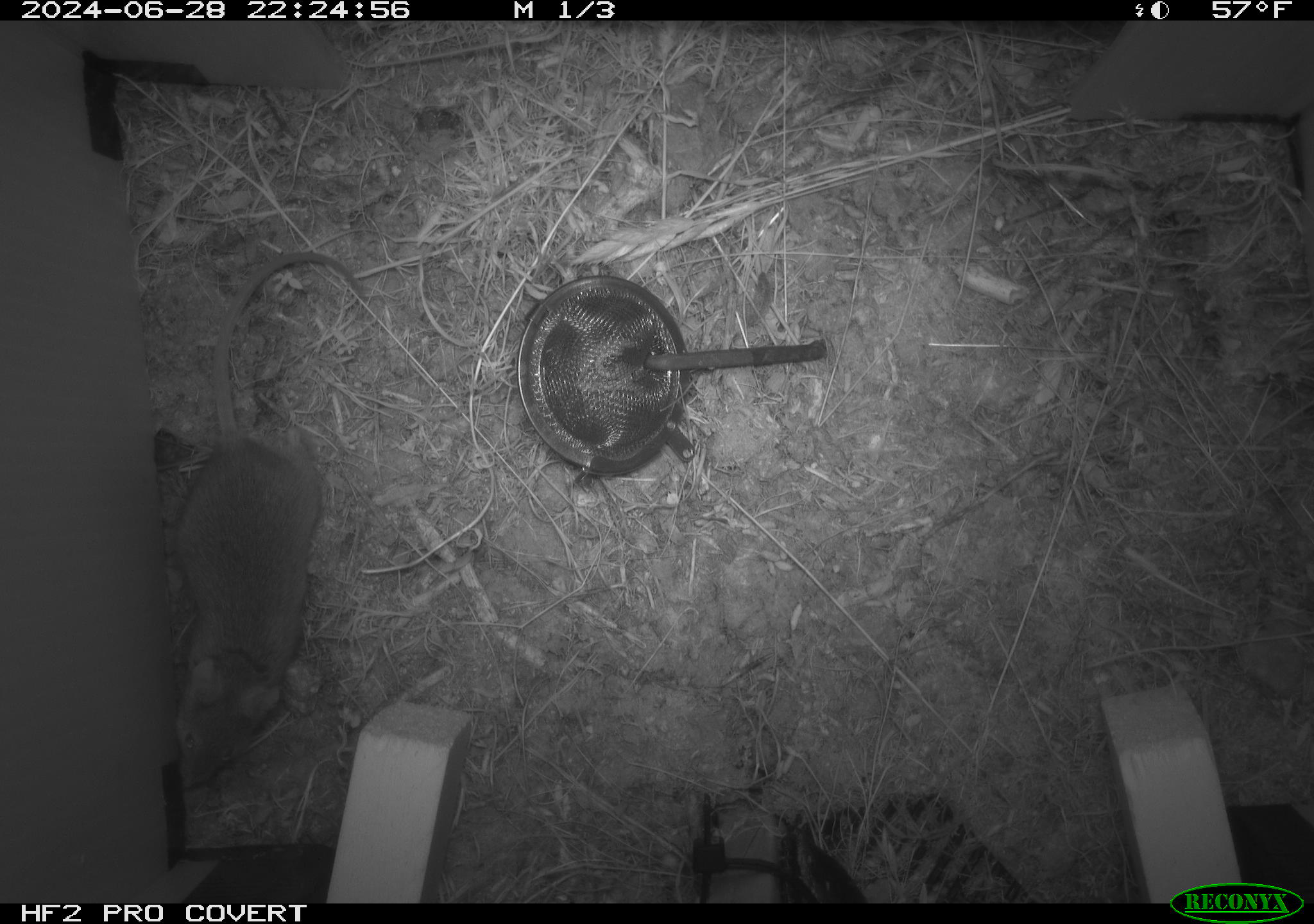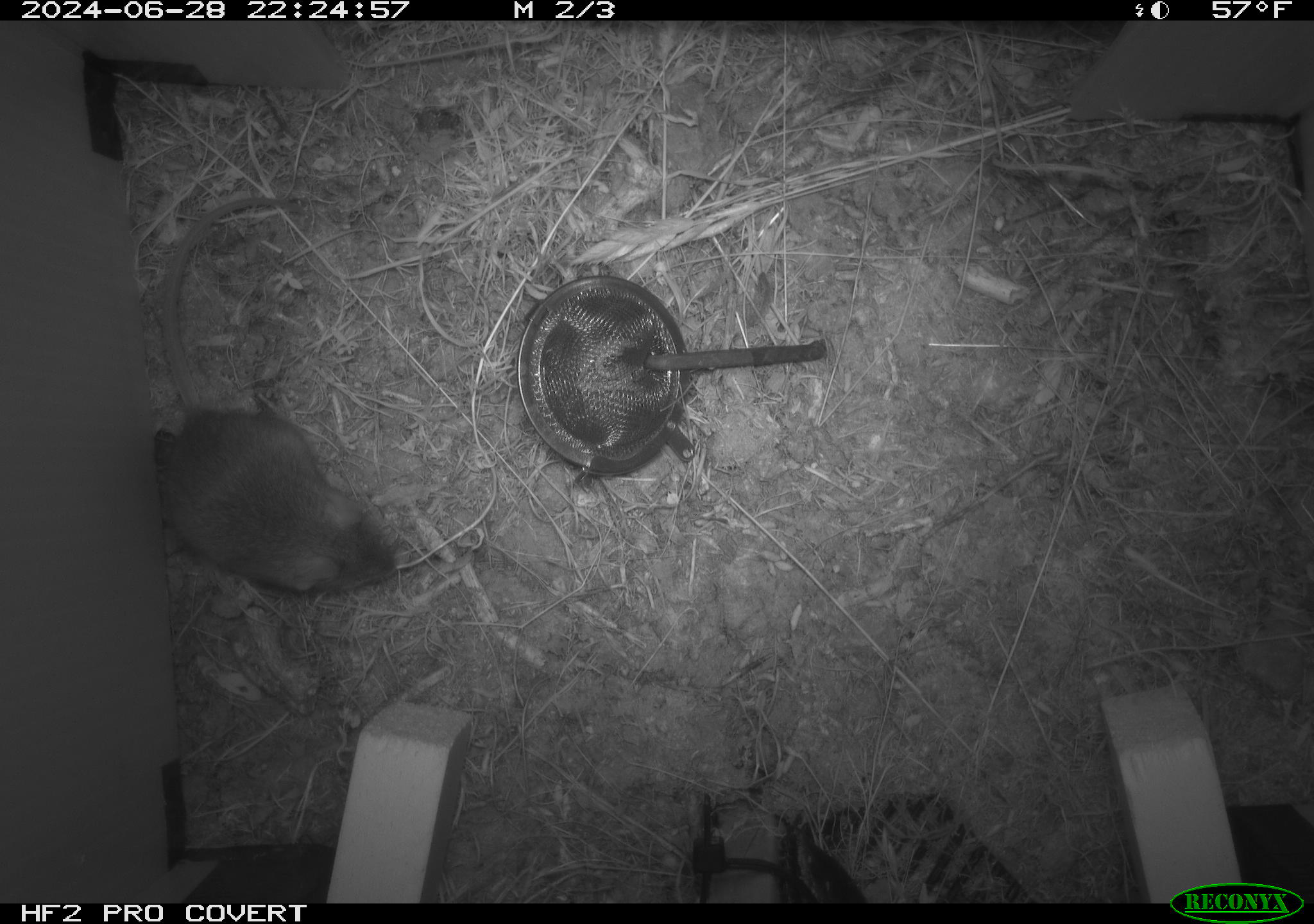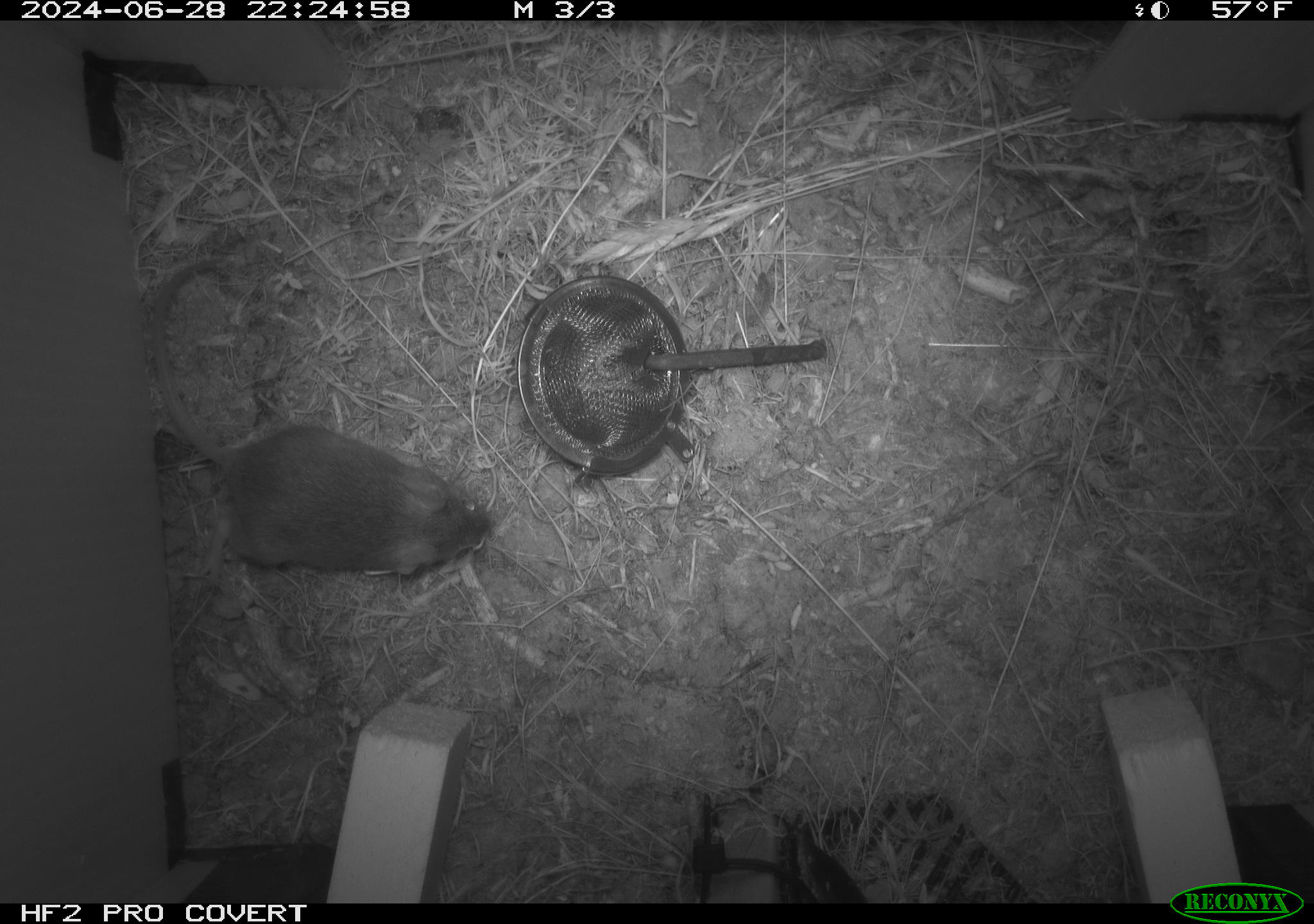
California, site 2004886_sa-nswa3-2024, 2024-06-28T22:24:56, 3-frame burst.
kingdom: Animalia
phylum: Chordata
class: Mammalia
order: Rodentia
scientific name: Rodentia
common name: rodent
Rodent (Rodentia).